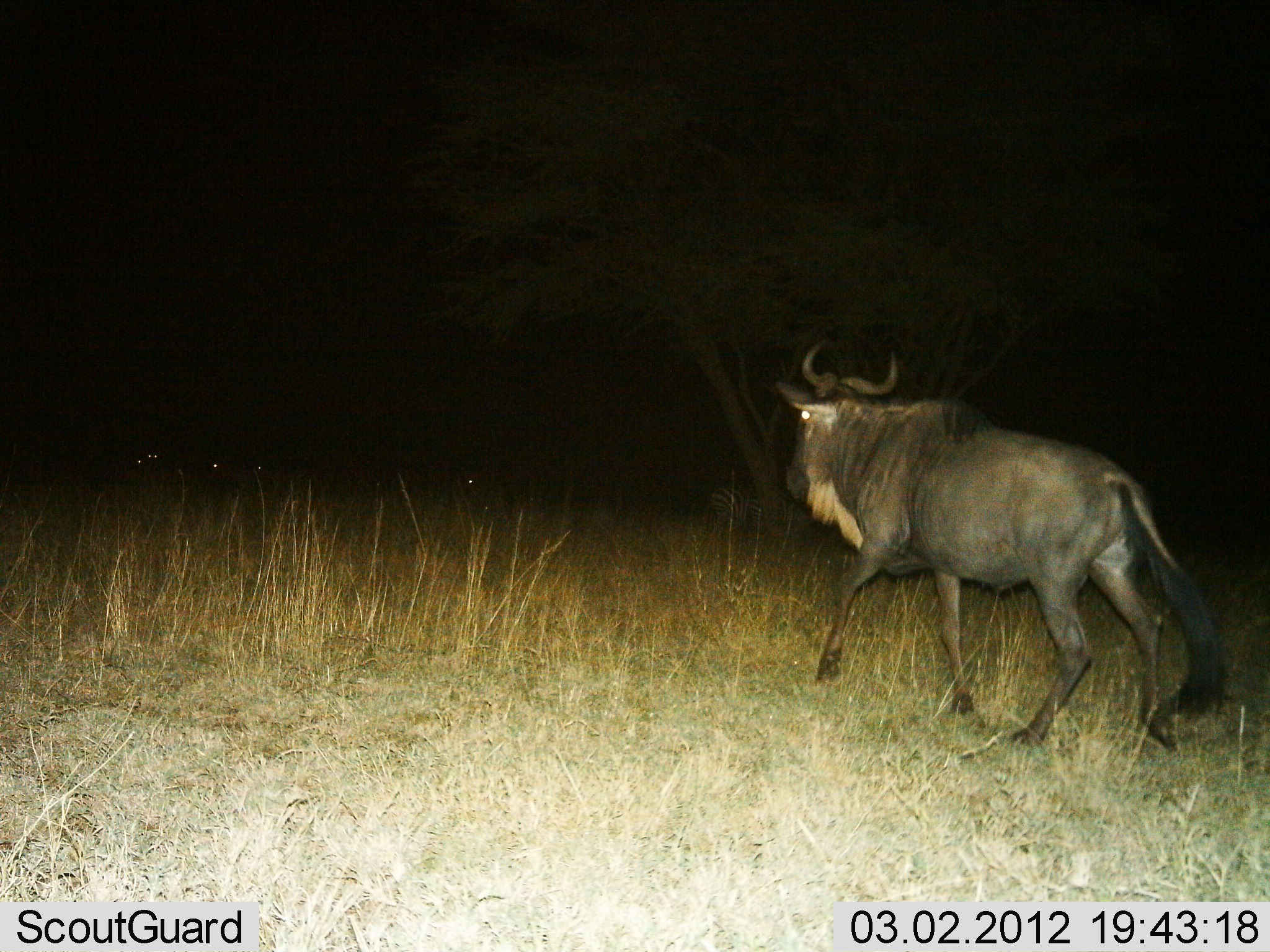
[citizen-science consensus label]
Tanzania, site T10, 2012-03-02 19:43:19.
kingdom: Animalia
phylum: Chordata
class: Mammalia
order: Artiodactyla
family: Bovidae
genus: Connochaetes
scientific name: Connochaetes taurinus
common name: blue wildebeest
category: wildebeest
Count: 1.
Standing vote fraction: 0%.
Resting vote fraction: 0%.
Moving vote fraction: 100%.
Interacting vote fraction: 0%.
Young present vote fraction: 0%.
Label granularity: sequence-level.